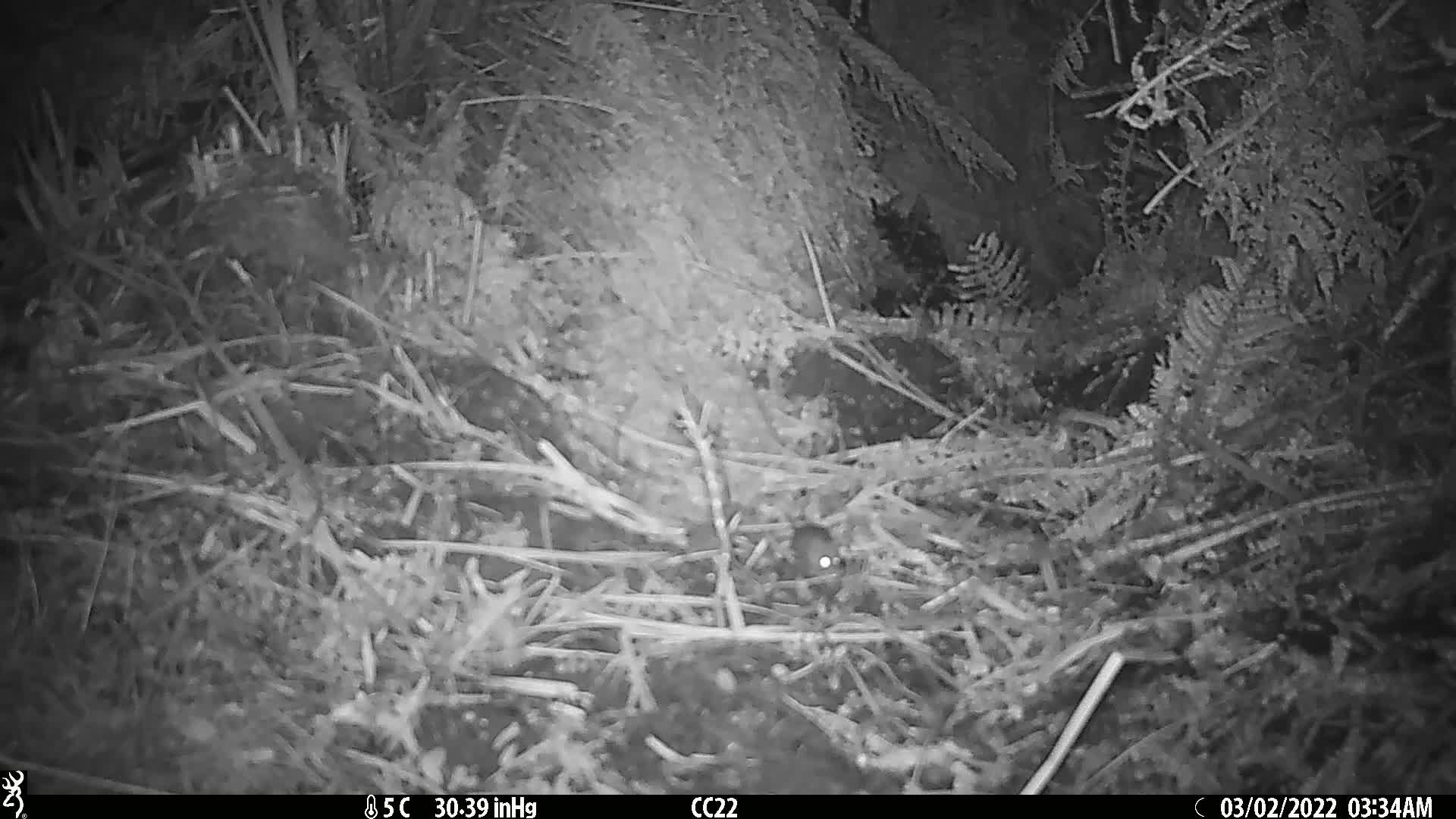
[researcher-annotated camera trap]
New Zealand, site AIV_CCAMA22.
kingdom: Animalia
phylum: Chordata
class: Mammalia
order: Rodentia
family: Muridae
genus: Mus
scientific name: Mus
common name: mouse